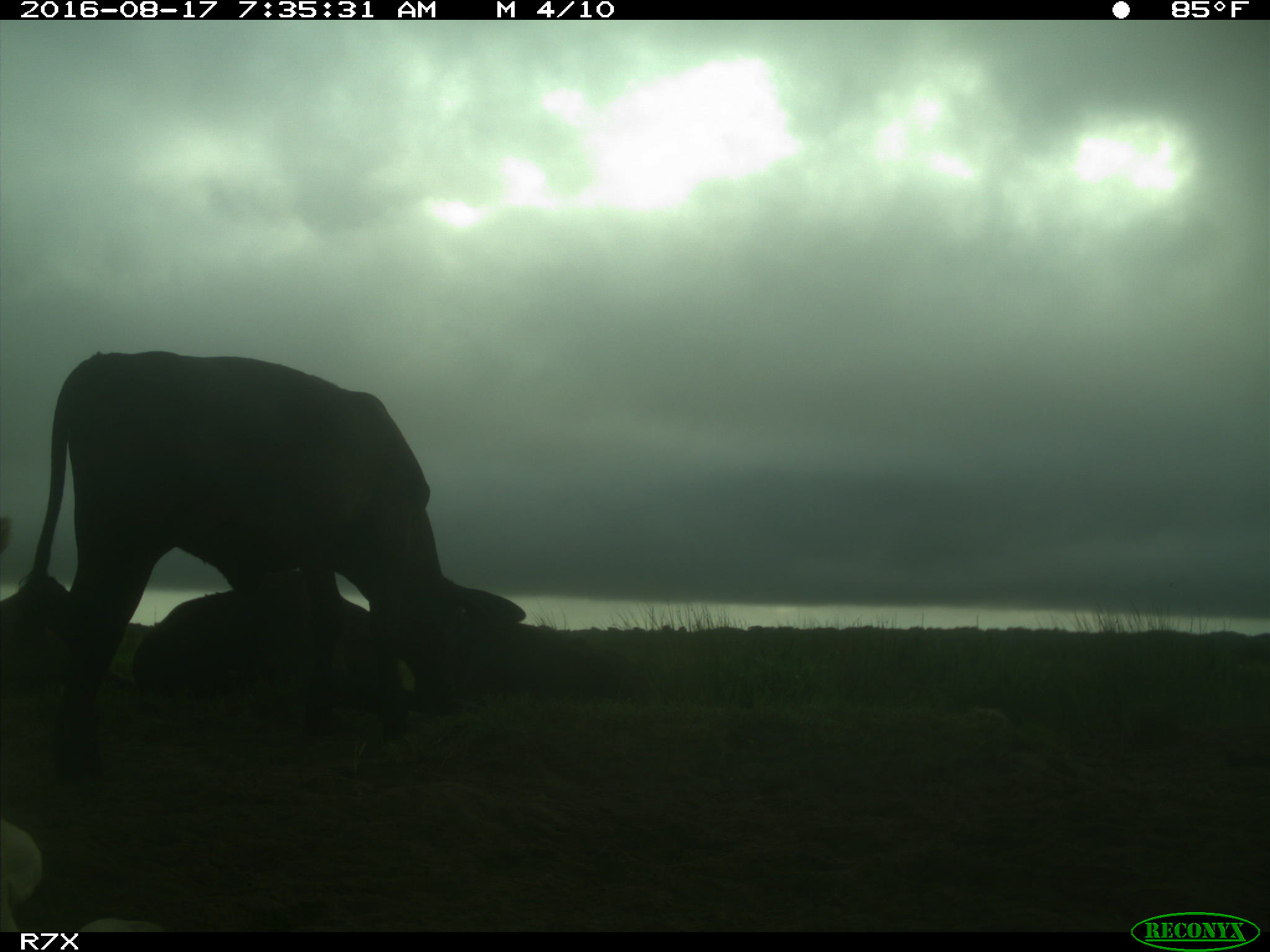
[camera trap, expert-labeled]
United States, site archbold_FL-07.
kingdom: Animalia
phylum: Chordata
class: Mammalia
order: Artiodactyla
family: Bovidae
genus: Bos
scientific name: Bos taurus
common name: domestic cow